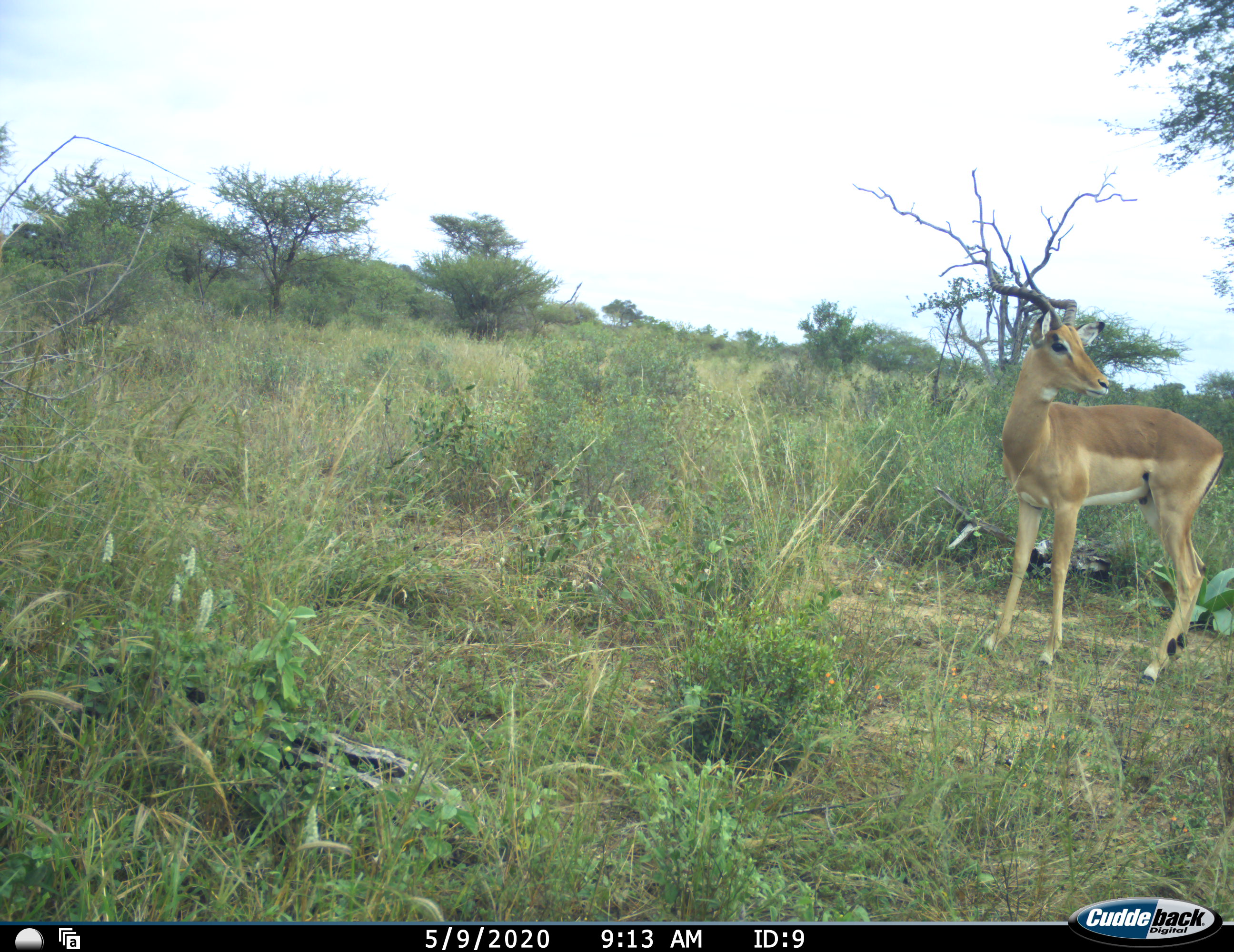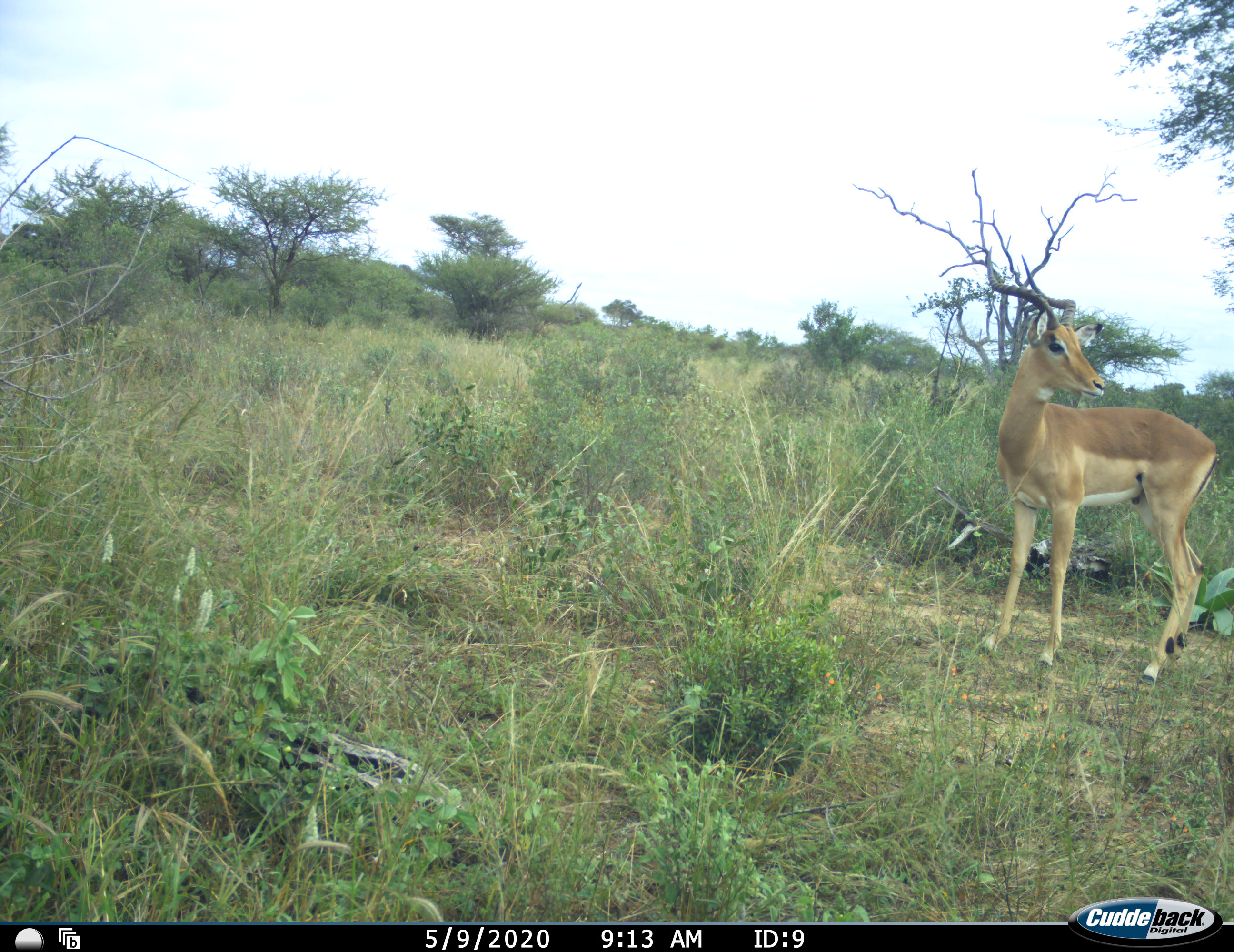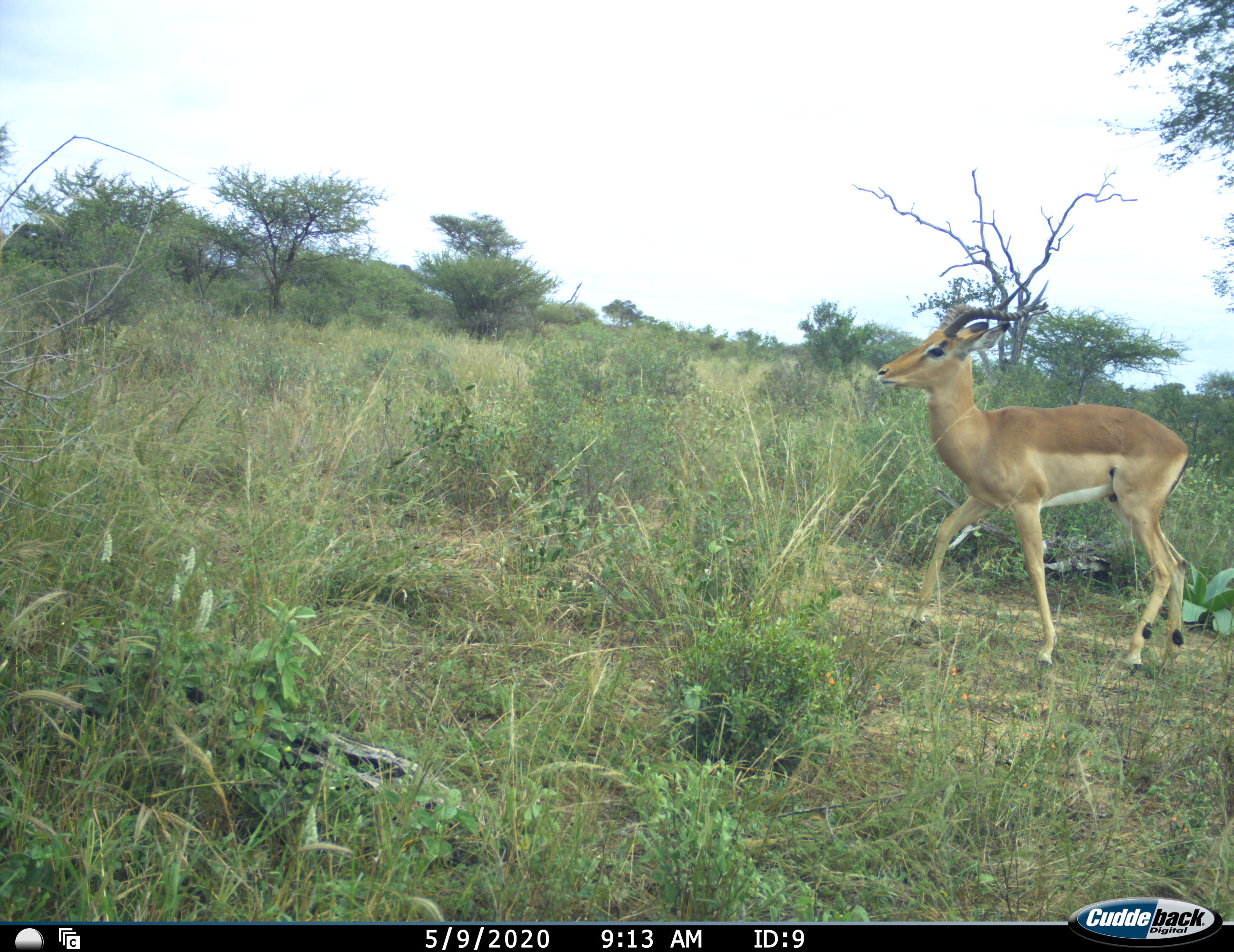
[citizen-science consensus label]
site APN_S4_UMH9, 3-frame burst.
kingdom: Animalia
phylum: Chordata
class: Mammalia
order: Artiodactyla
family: Bovidae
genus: Aepyceros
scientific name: Aepyceros melampus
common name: impala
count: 1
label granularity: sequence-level